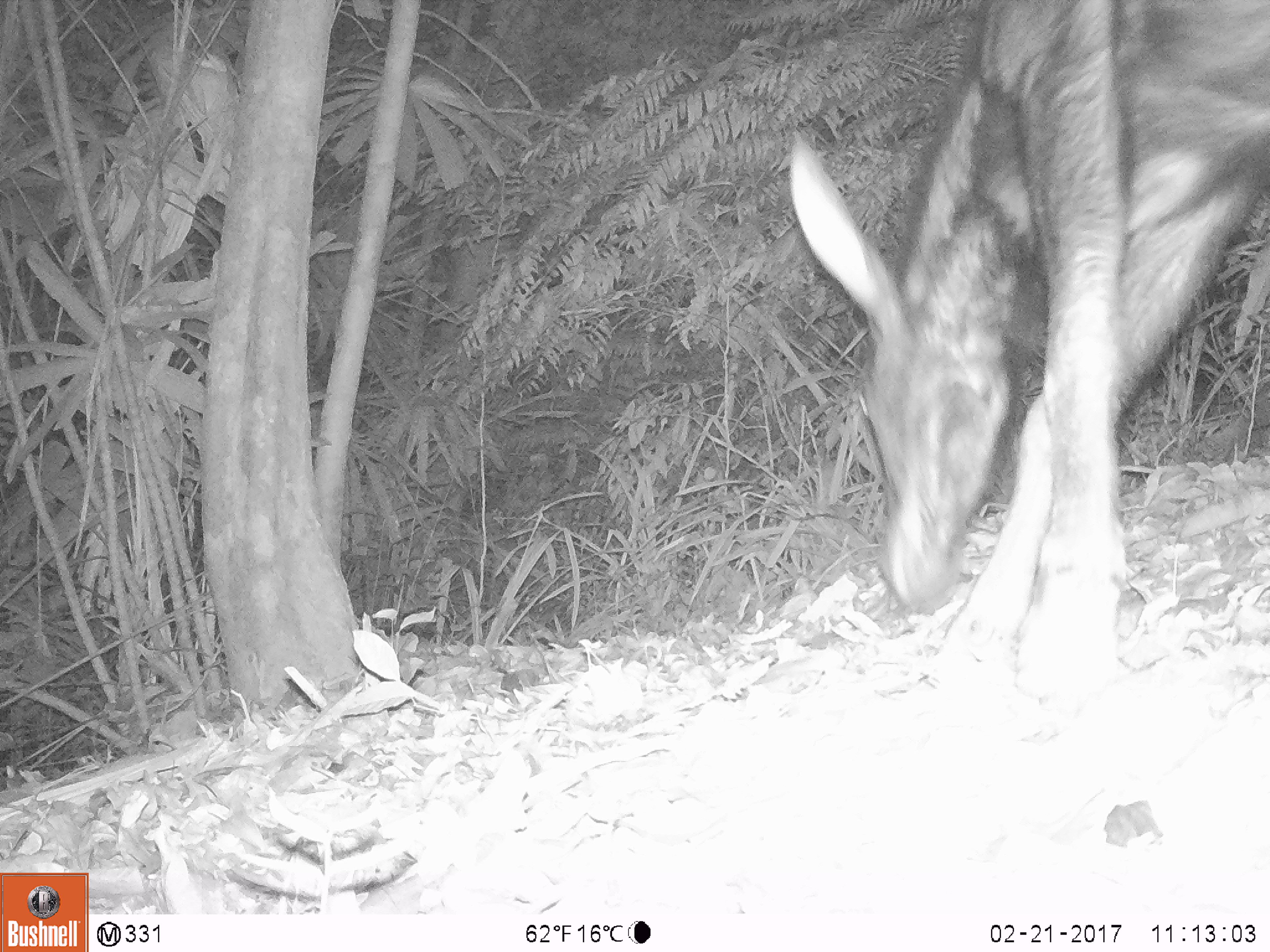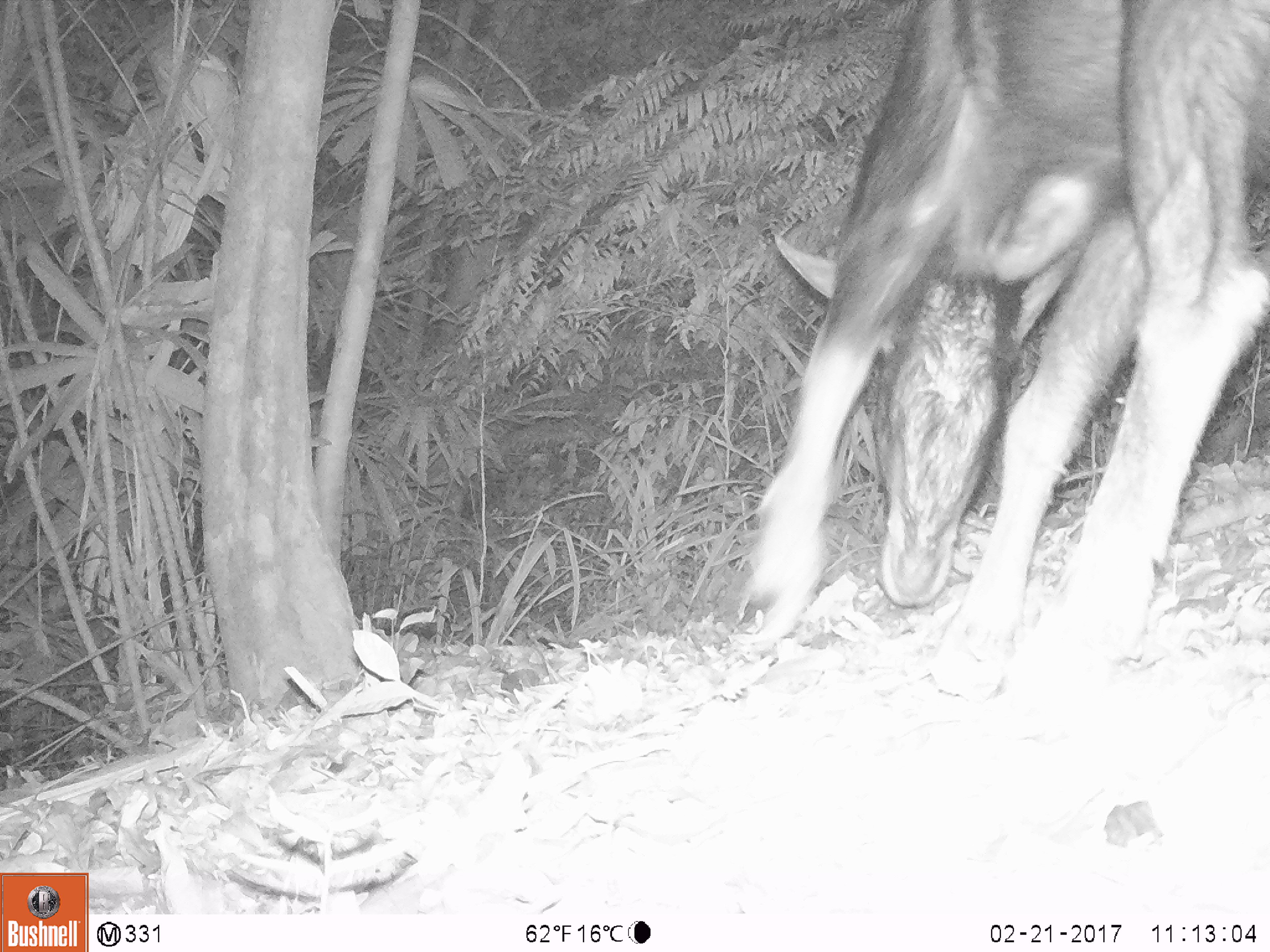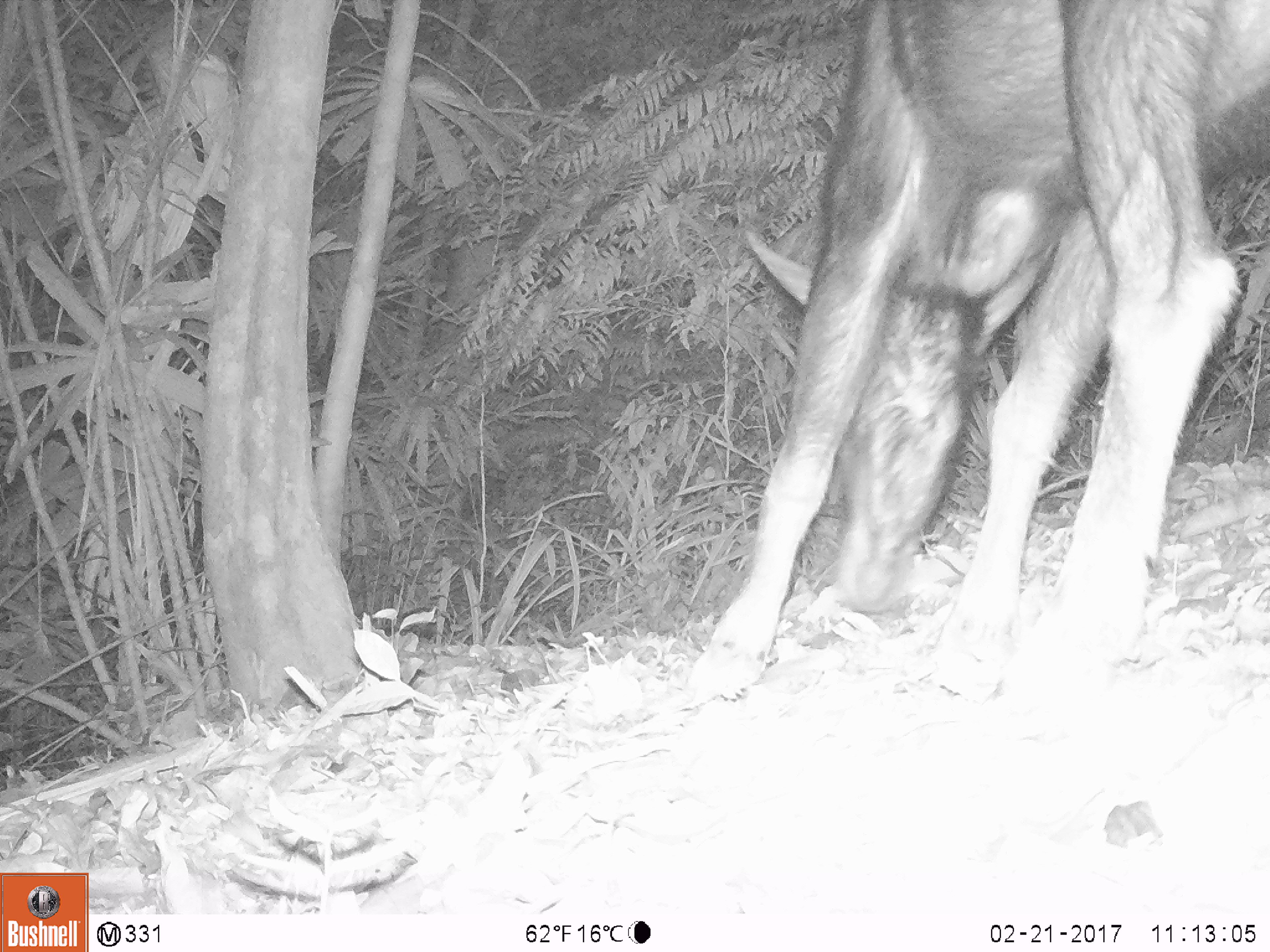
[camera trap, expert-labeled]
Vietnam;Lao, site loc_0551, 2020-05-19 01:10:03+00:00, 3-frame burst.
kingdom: Animalia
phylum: Chordata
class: Mammalia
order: Artiodactyla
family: Bovidae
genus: Capricornis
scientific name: Capricornis sumatraensis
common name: chinese serow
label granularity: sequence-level